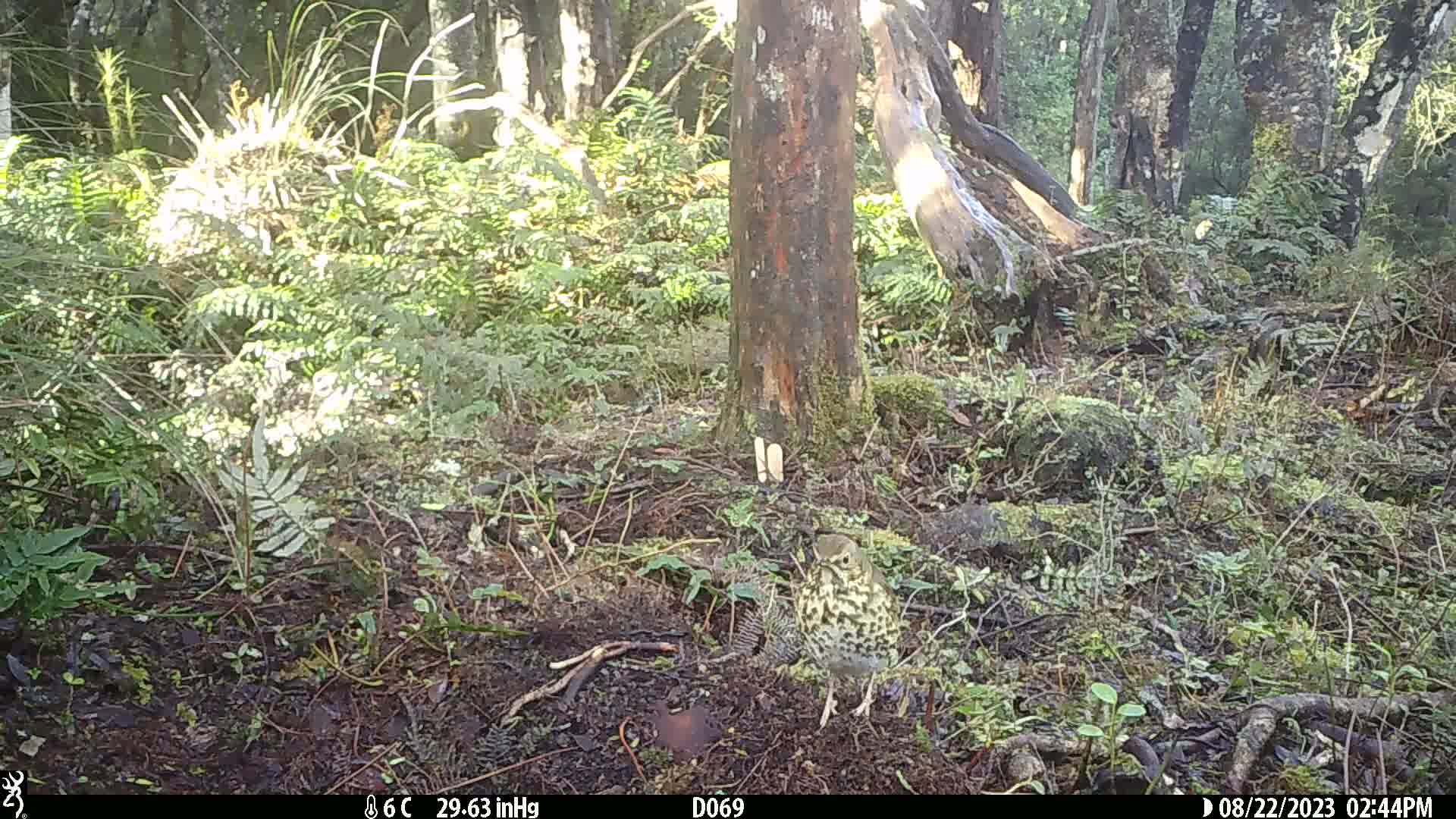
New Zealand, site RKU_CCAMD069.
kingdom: Animalia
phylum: Chordata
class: Aves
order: Passeriformes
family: Turdidae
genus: Turdus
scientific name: Turdus philomelos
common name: song thrush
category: thrush